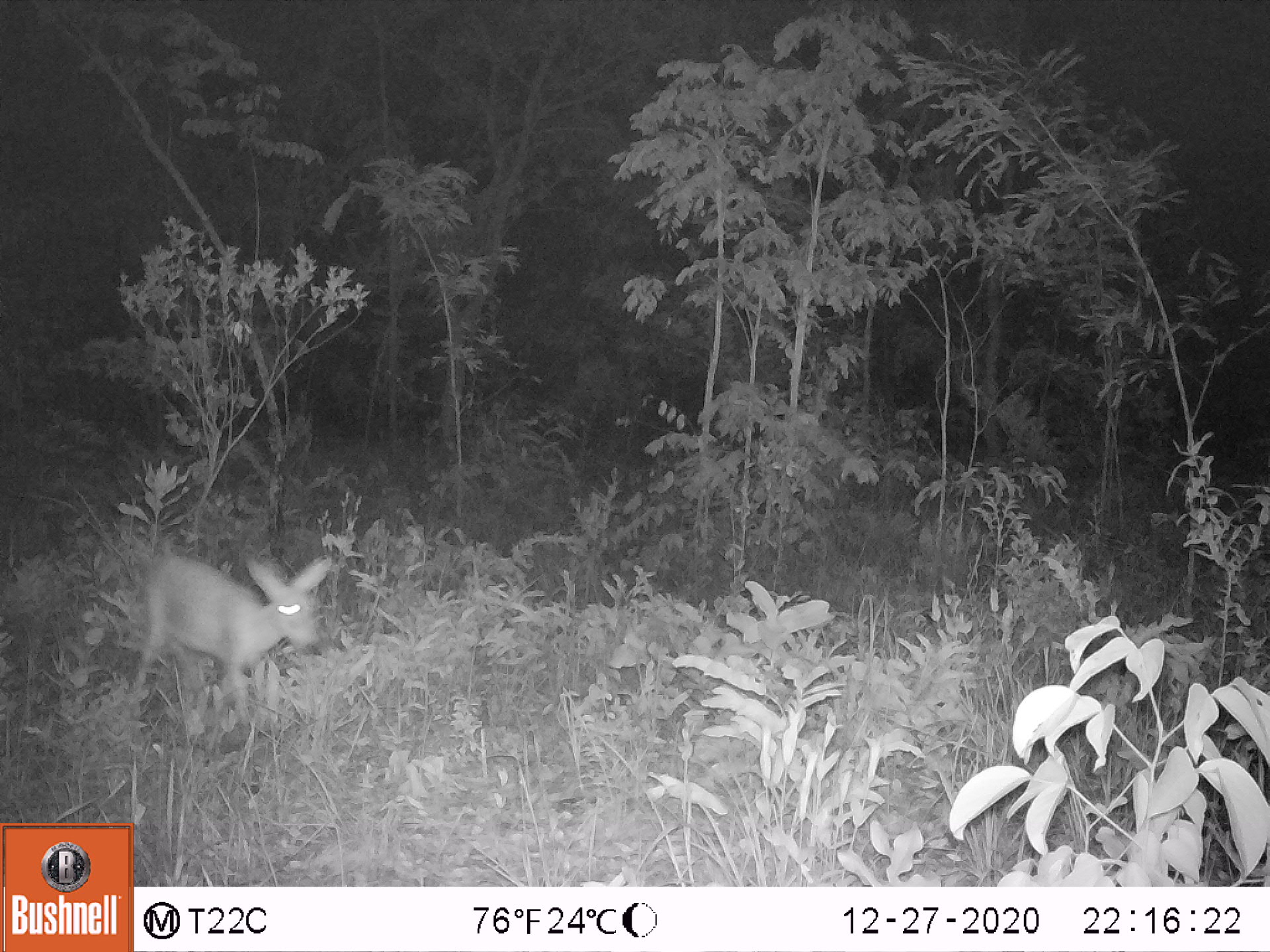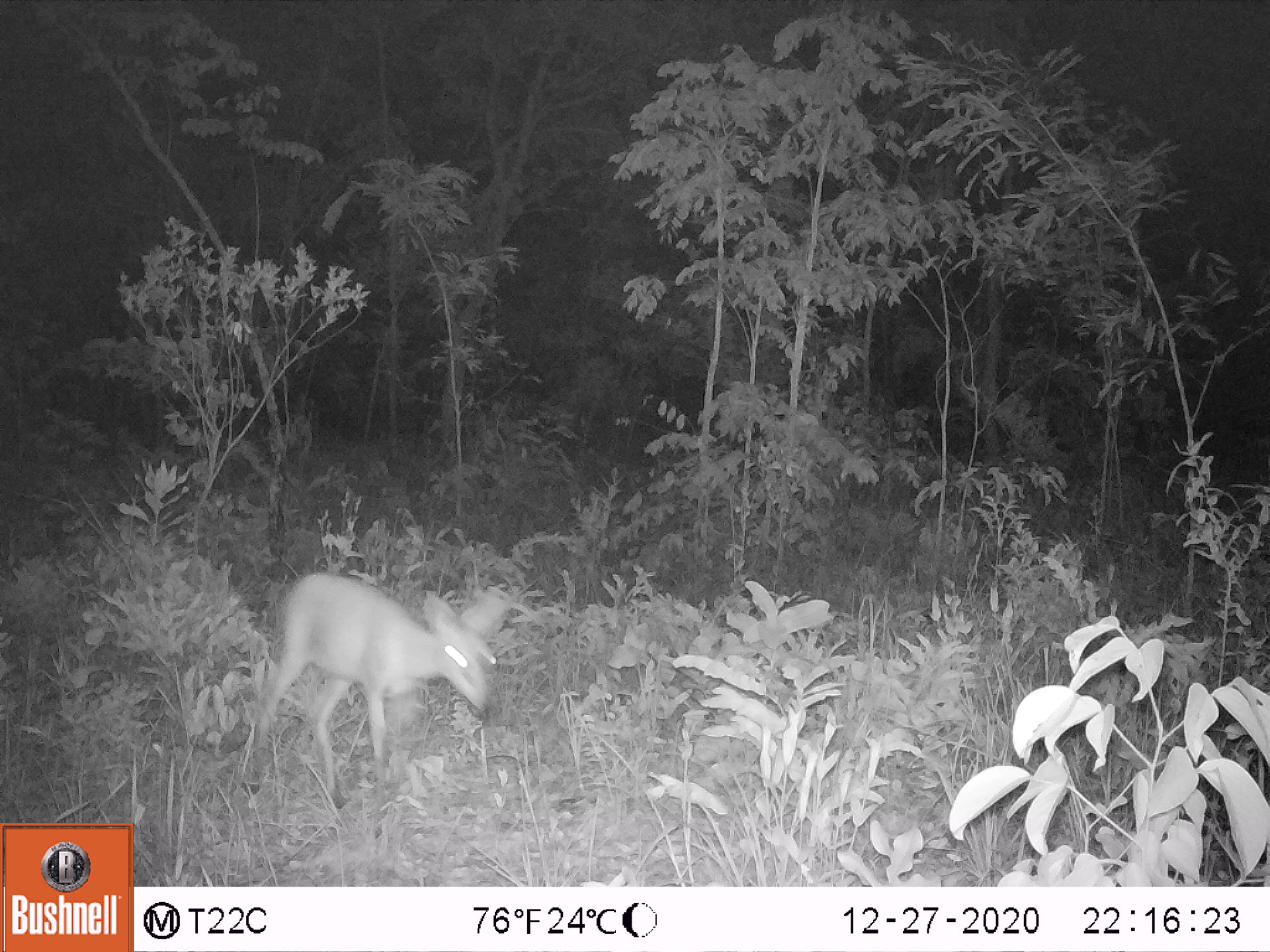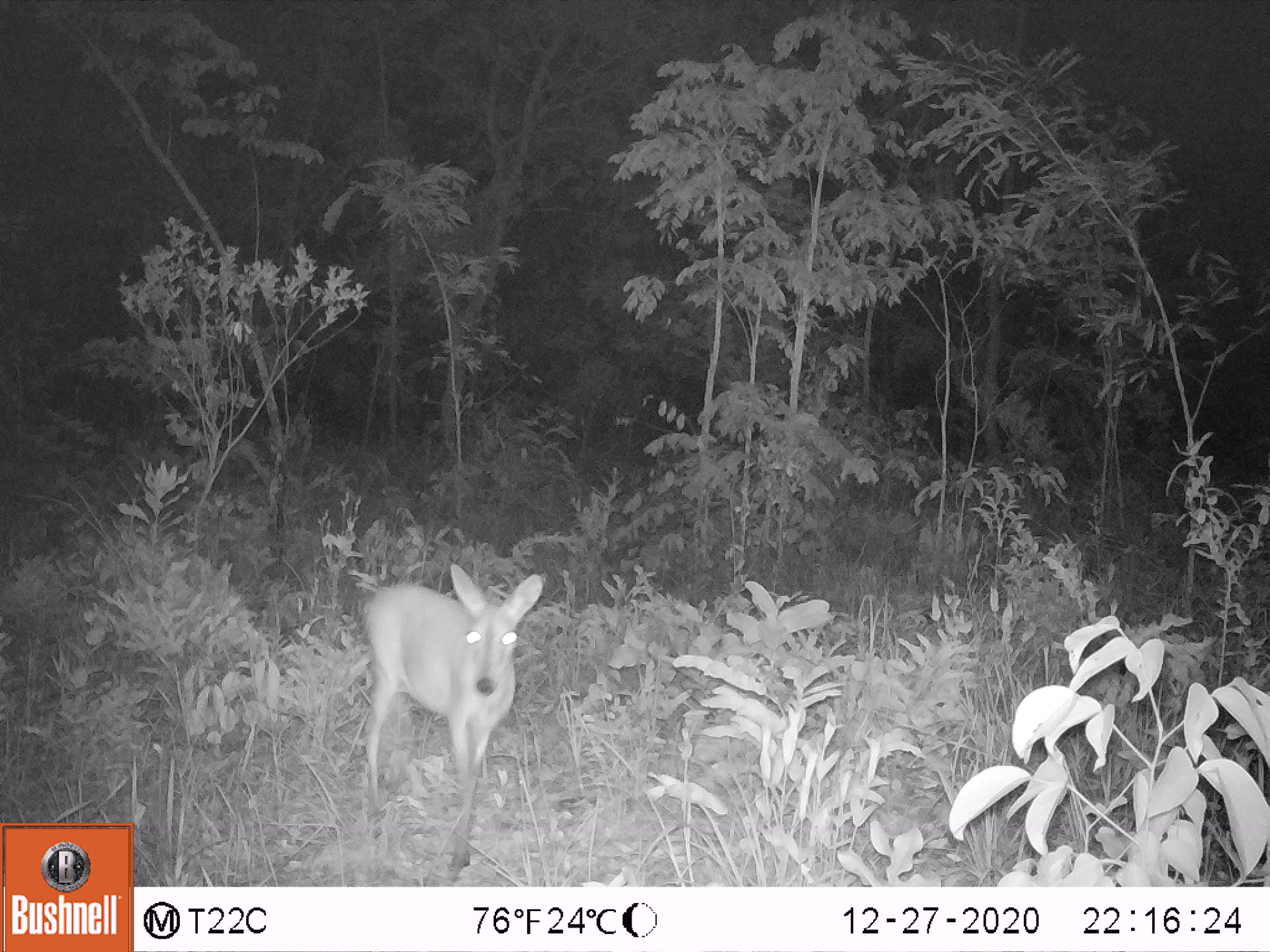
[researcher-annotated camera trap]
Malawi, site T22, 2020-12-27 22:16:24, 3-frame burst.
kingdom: Animalia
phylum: Chordata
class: Mammalia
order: Artiodactyla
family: Bovidae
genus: Sylvicapra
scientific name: Sylvicapra grimmia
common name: common duiker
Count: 1.